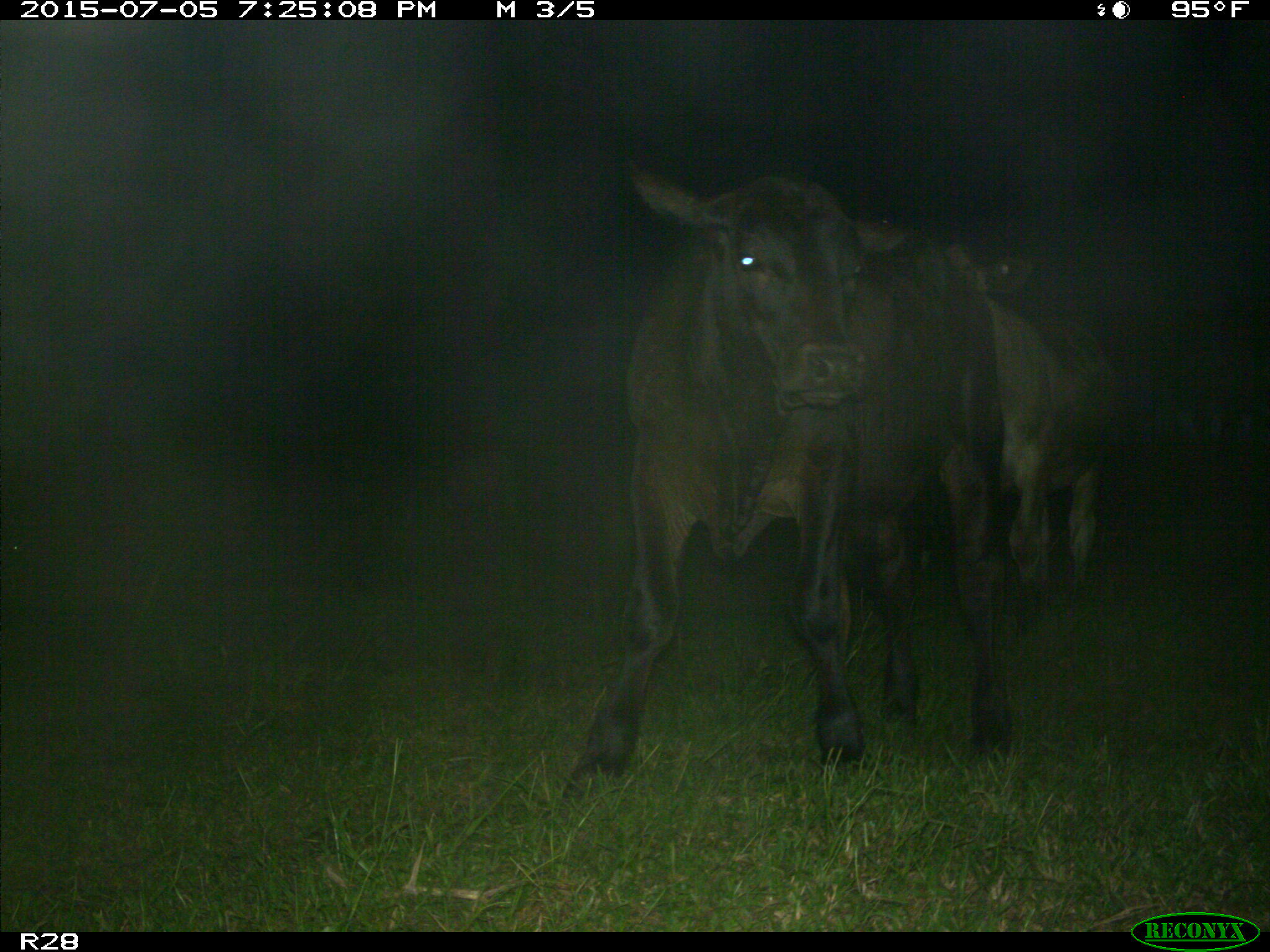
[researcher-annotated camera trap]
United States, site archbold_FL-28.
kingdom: Animalia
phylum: Chordata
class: Mammalia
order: Artiodactyla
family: Bovidae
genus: Bos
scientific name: Bos taurus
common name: domestic cow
Bos taurus (domestic cow).